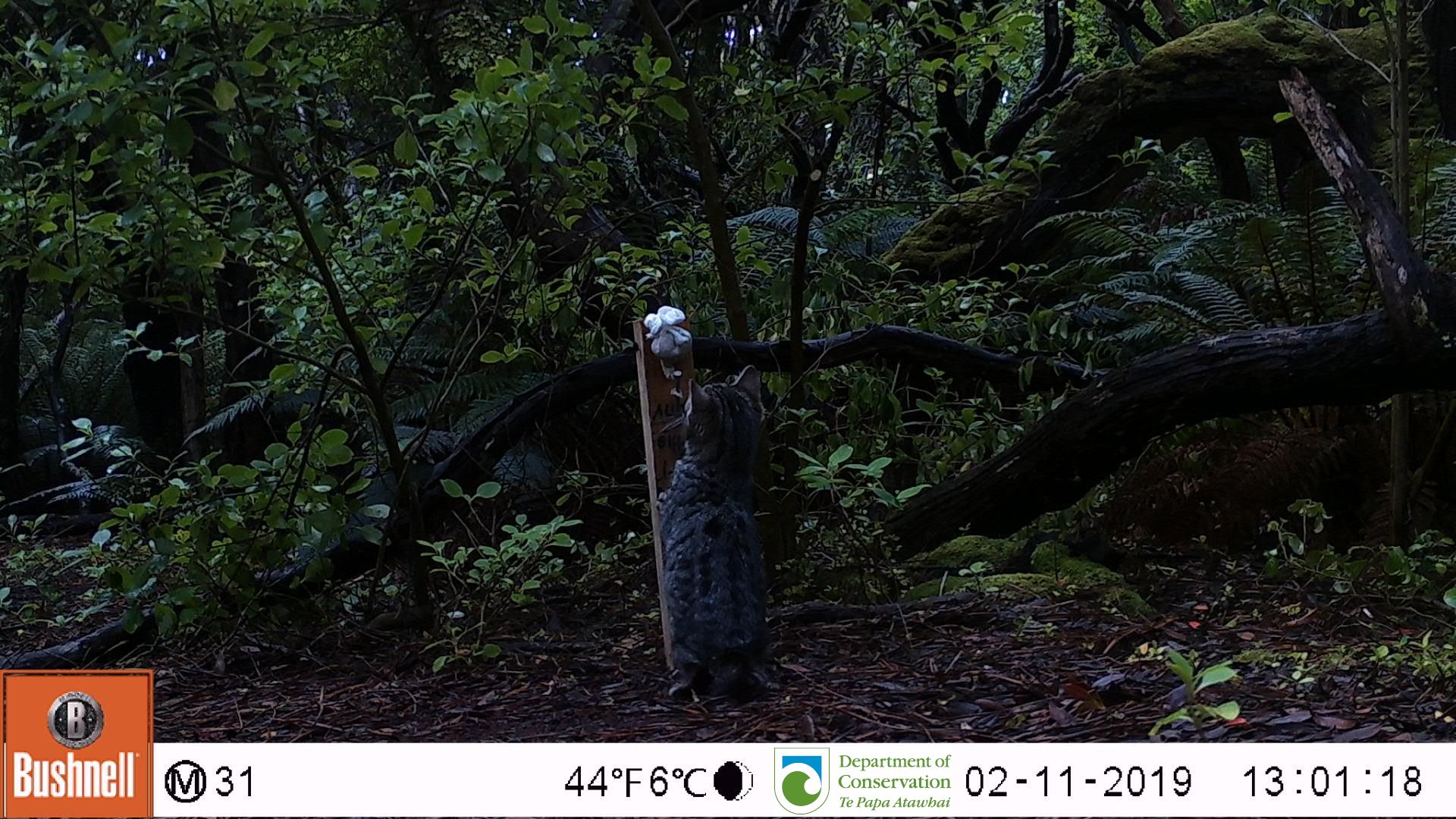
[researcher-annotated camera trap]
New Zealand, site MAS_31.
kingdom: Animalia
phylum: Chordata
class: Mammalia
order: Carnivora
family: Felidae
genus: Felis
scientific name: Felis catus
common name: domestic cat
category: cat